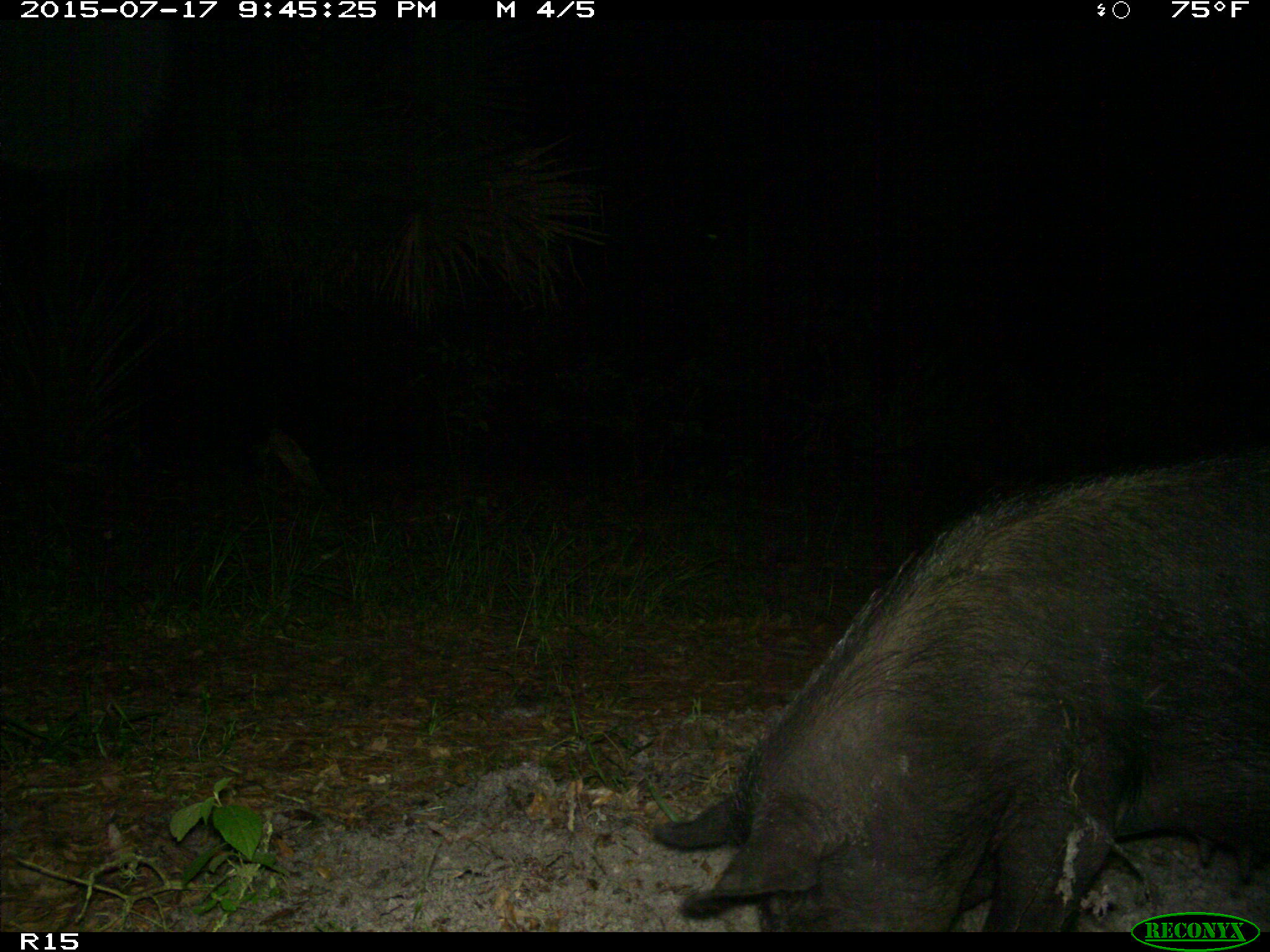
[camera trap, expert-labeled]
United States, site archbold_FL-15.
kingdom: Animalia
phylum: Chordata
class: Mammalia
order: Artiodactyla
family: Suidae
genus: Sus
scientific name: Sus scrofa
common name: wild boar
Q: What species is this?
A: Sus scrofa (wild boar).